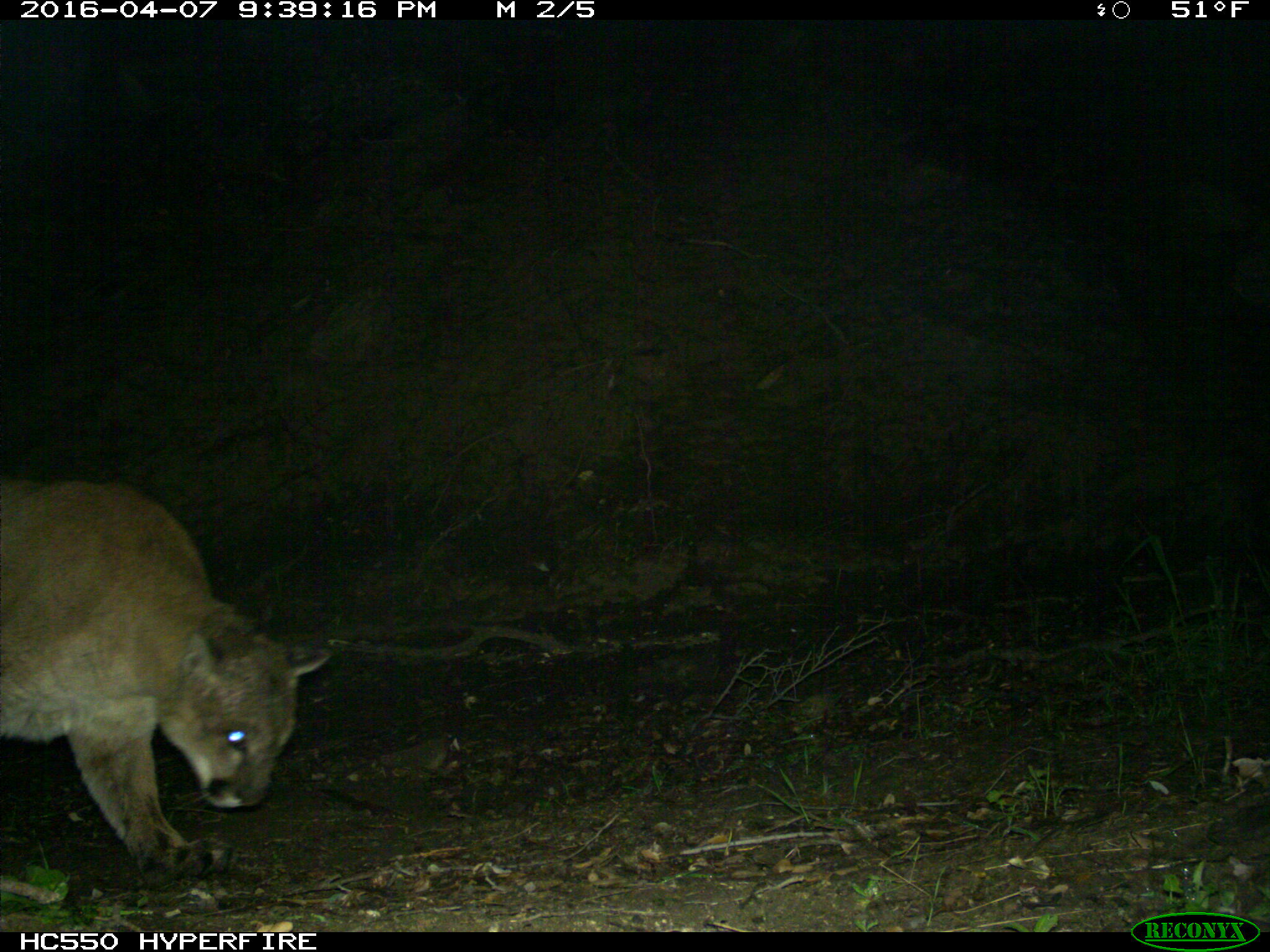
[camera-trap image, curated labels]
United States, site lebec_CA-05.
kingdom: Animalia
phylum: Chordata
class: Mammalia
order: Carnivora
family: Felidae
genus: Puma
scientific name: Puma concolor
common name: mountain lion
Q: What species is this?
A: Puma concolor (mountain lion).